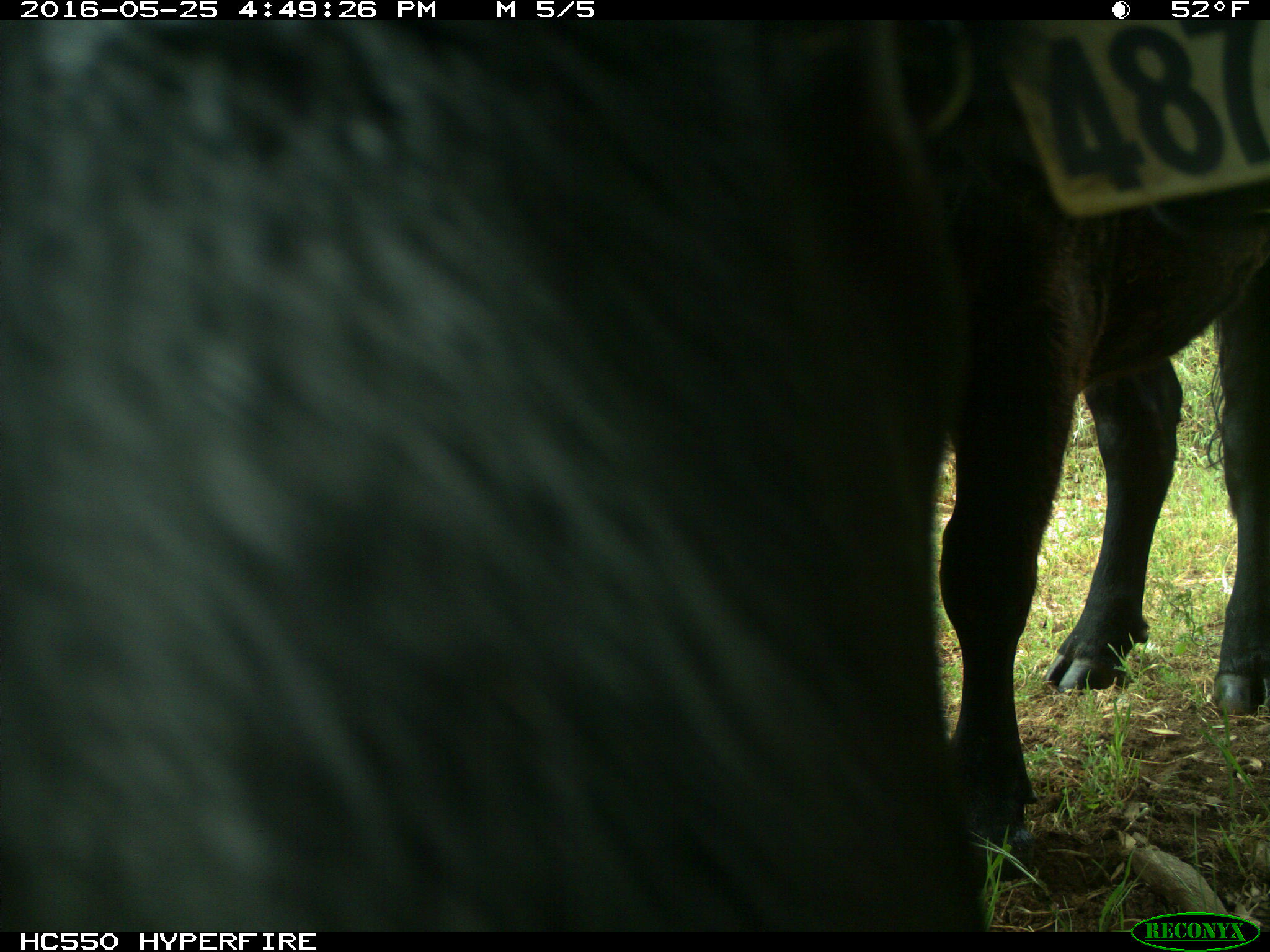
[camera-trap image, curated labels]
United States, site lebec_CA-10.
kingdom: Animalia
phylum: Chordata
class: Mammalia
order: Artiodactyla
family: Bovidae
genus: Bos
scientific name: Bos taurus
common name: domestic cow